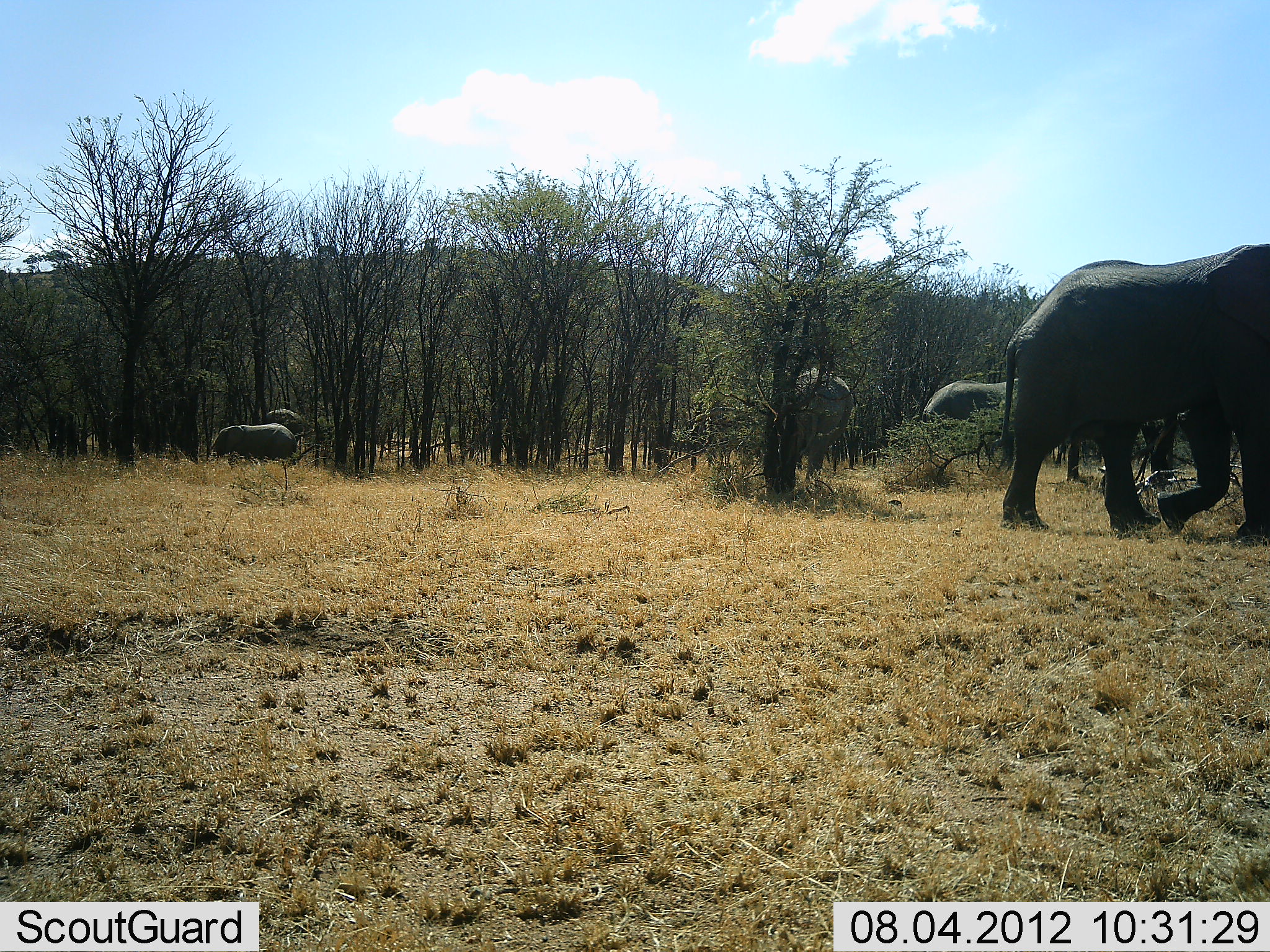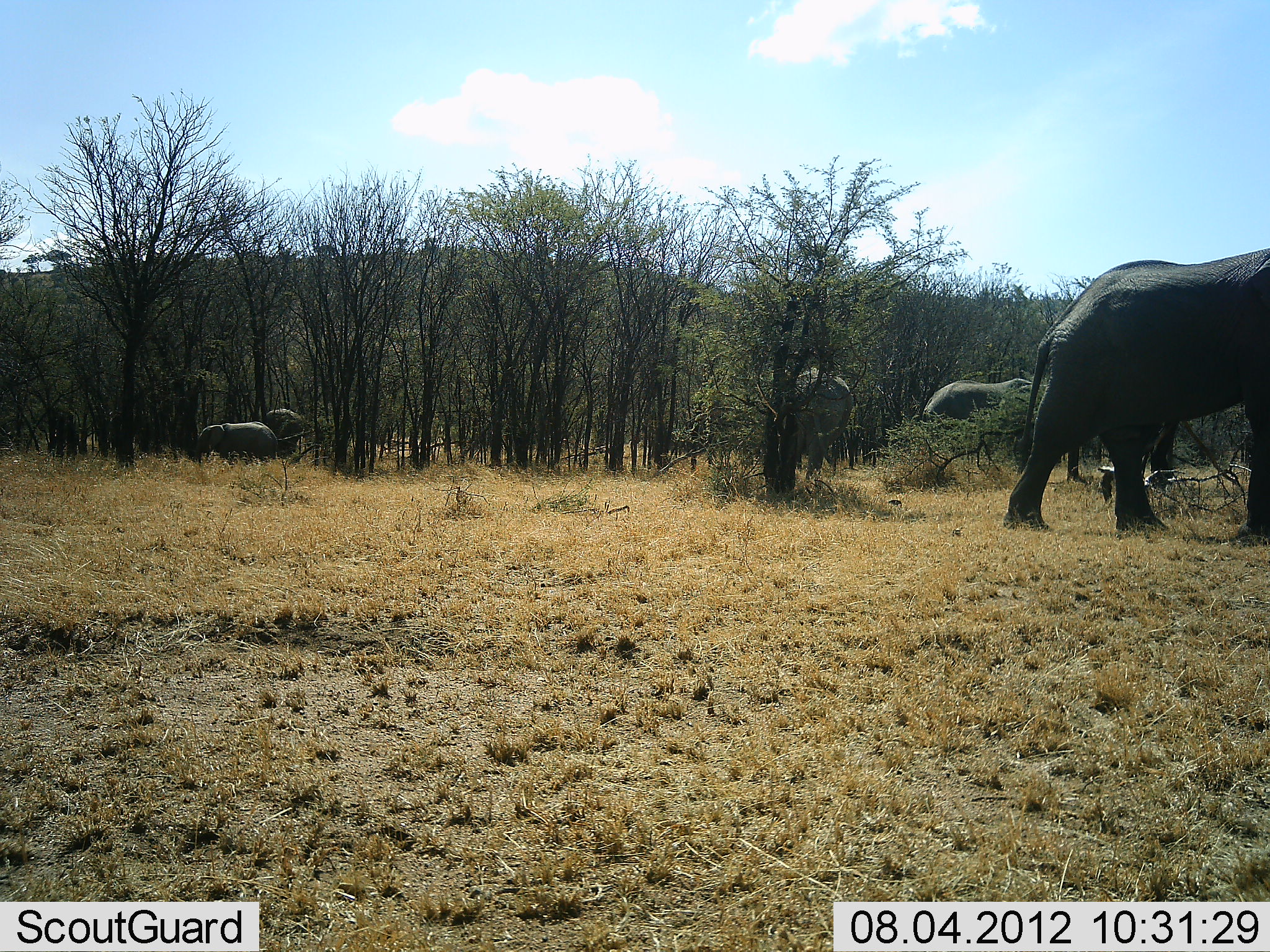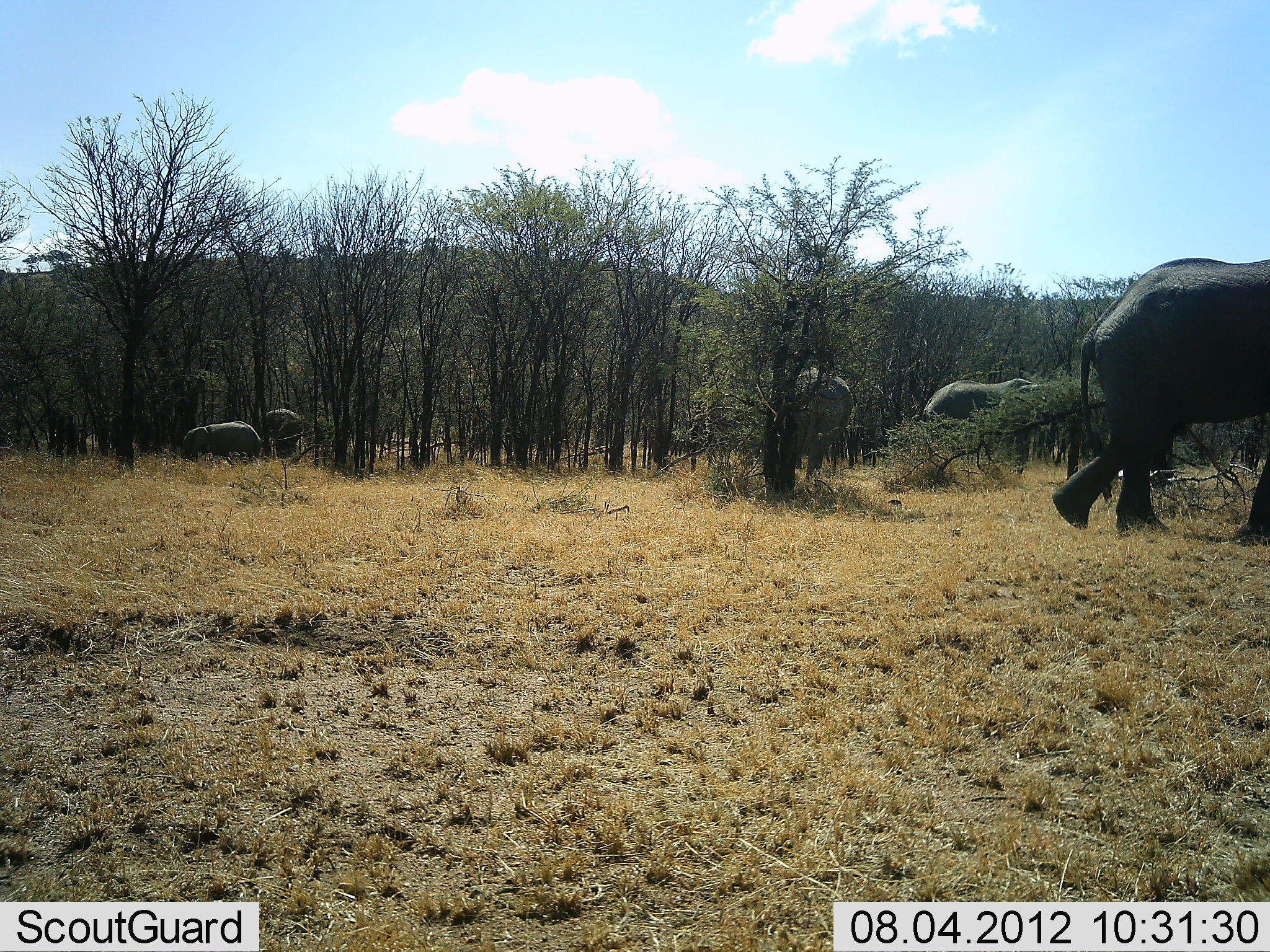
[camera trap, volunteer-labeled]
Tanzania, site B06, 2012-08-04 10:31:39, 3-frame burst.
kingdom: Animalia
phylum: Chordata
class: Mammalia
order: Proboscidea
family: Elephantidae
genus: Loxodonta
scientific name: Loxodonta africana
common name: african bush elephant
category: elephant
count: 5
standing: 70%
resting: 0%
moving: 100%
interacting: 0%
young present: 50%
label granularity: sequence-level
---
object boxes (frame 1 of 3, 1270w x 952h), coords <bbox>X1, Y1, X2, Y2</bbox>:
animal: <bbox>1000, 243, 1270, 548</bbox>; <bbox>794, 367, 851, 478</bbox>; <bbox>920, 379, 1018, 443</bbox>; <bbox>213, 423, 297, 462</bbox>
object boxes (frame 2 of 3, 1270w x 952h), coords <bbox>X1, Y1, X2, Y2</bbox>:
animal: <bbox>1005, 249, 1270, 545</bbox>; <bbox>923, 378, 1048, 441</bbox>; <bbox>789, 371, 854, 489</bbox>; <bbox>194, 422, 277, 464</bbox>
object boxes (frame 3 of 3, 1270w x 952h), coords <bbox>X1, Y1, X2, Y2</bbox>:
animal: <bbox>1051, 257, 1270, 545</bbox>; <bbox>793, 368, 853, 478</bbox>; <bbox>923, 377, 1035, 433</bbox>; <bbox>181, 419, 262, 463</bbox>